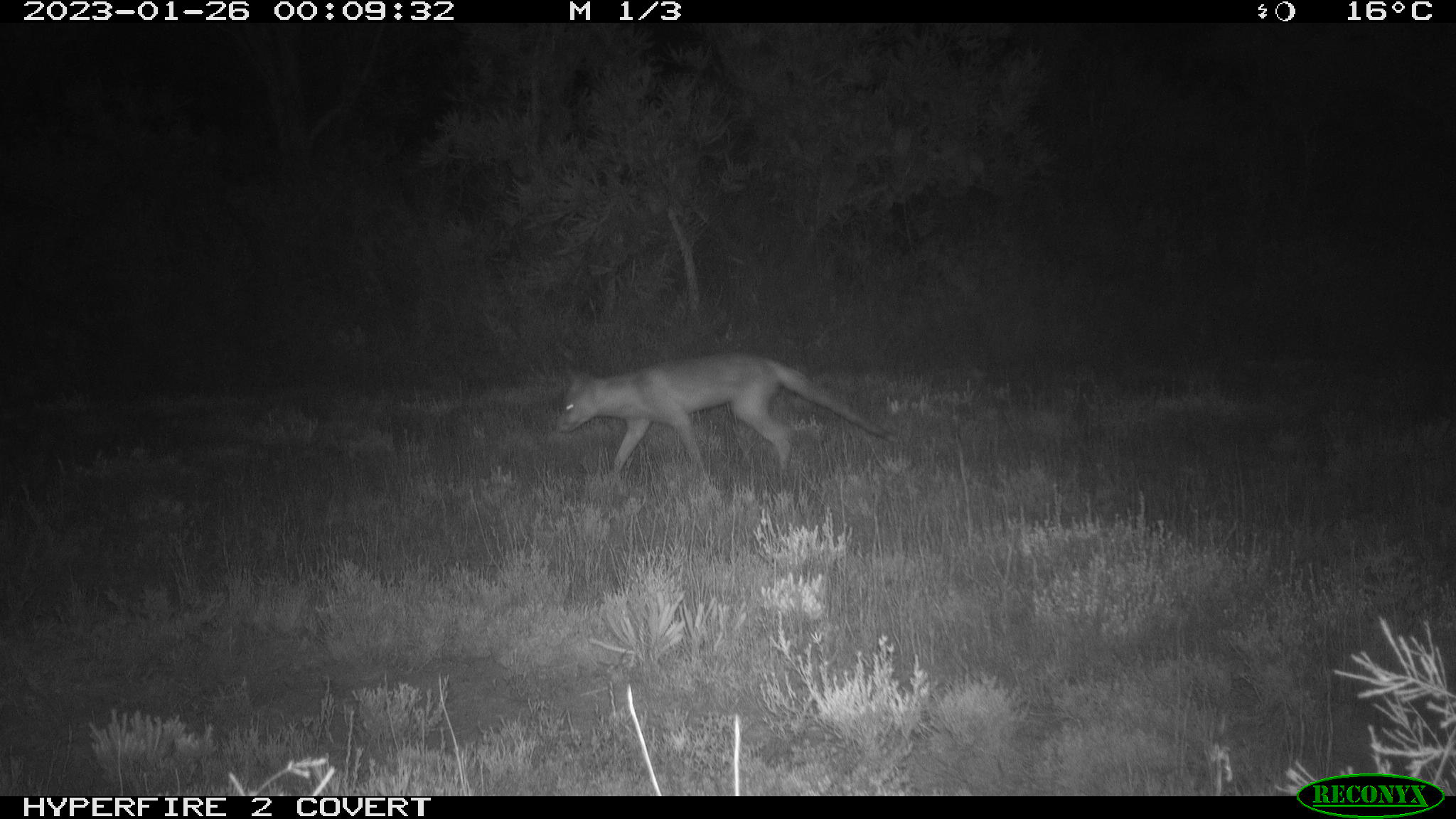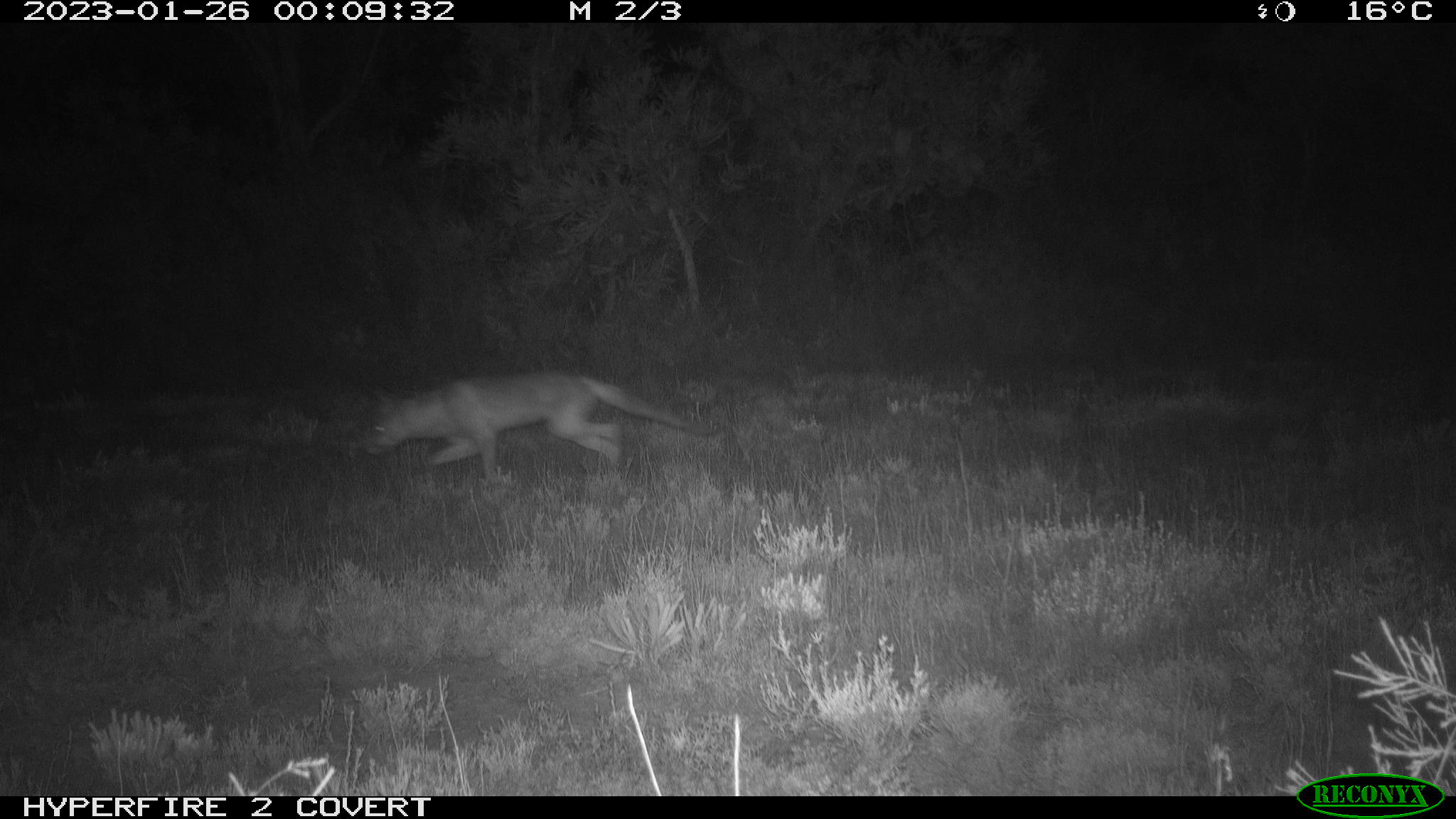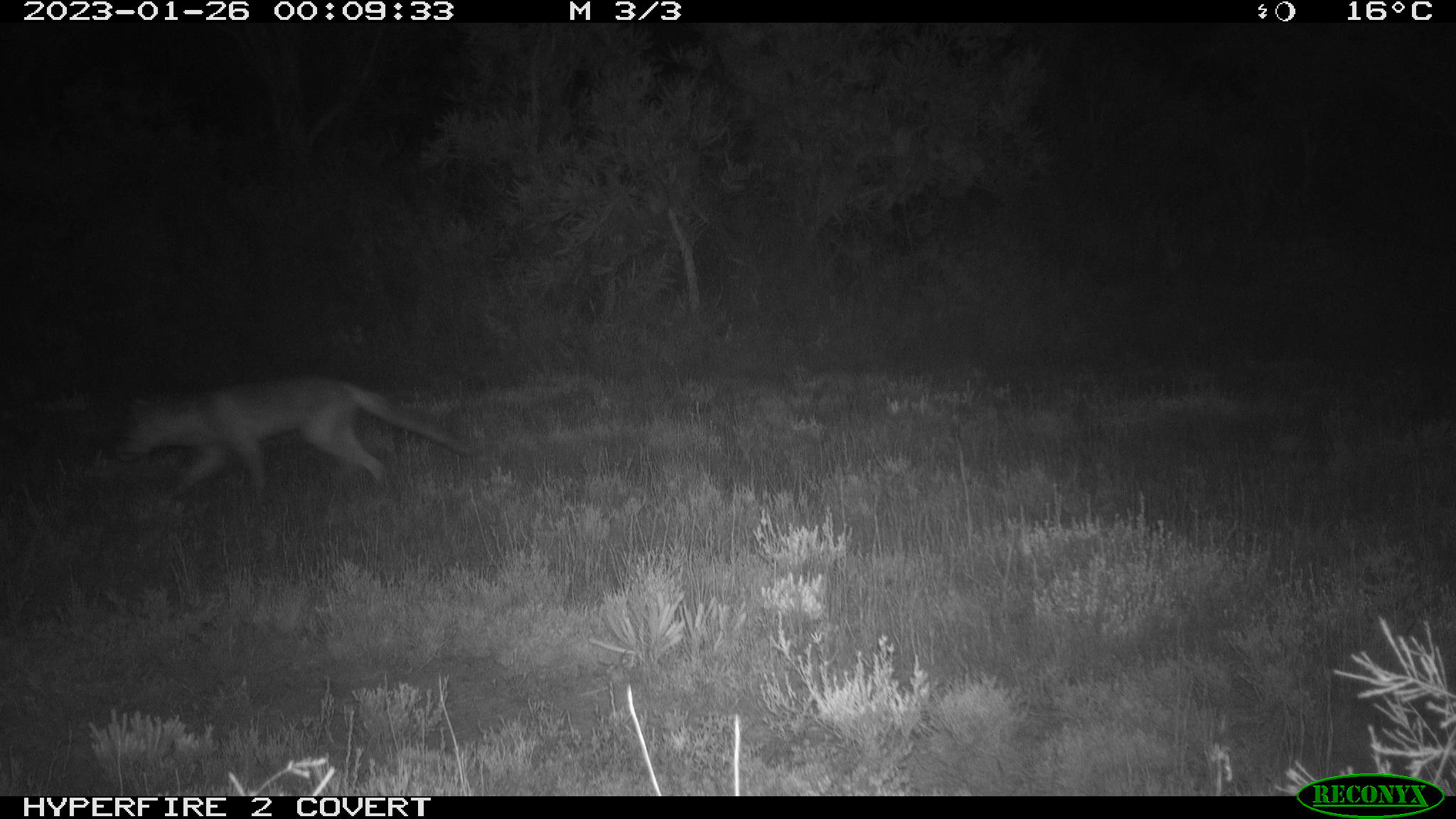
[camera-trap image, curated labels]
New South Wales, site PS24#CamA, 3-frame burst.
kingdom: Animalia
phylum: Chordata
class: Mammalia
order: Carnivora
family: Canidae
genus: Vulpes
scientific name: Vulpes vulpes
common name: red fox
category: fox